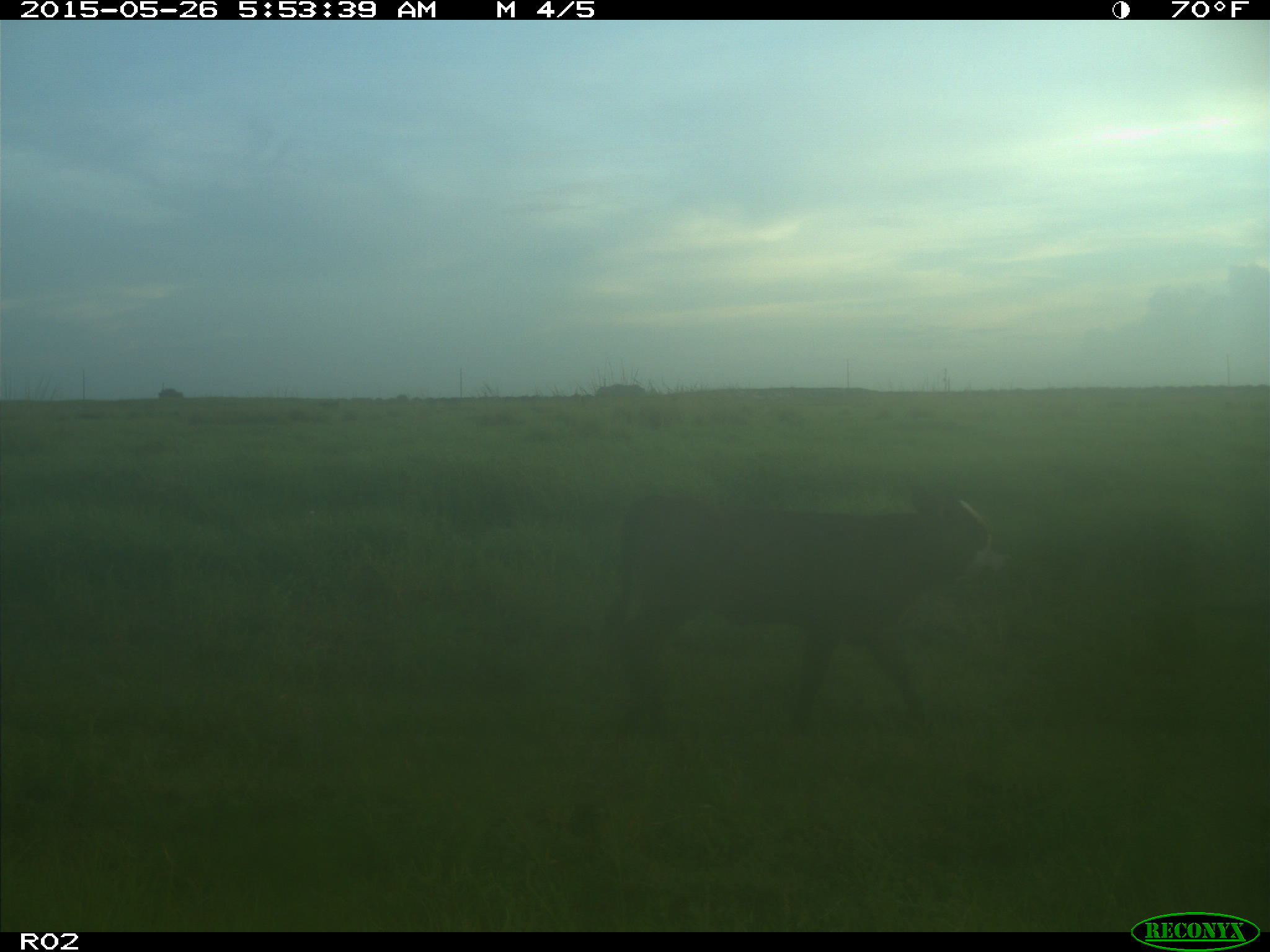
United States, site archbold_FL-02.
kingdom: Animalia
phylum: Chordata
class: Mammalia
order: Artiodactyla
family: Bovidae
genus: Bos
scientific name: Bos taurus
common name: domestic cow